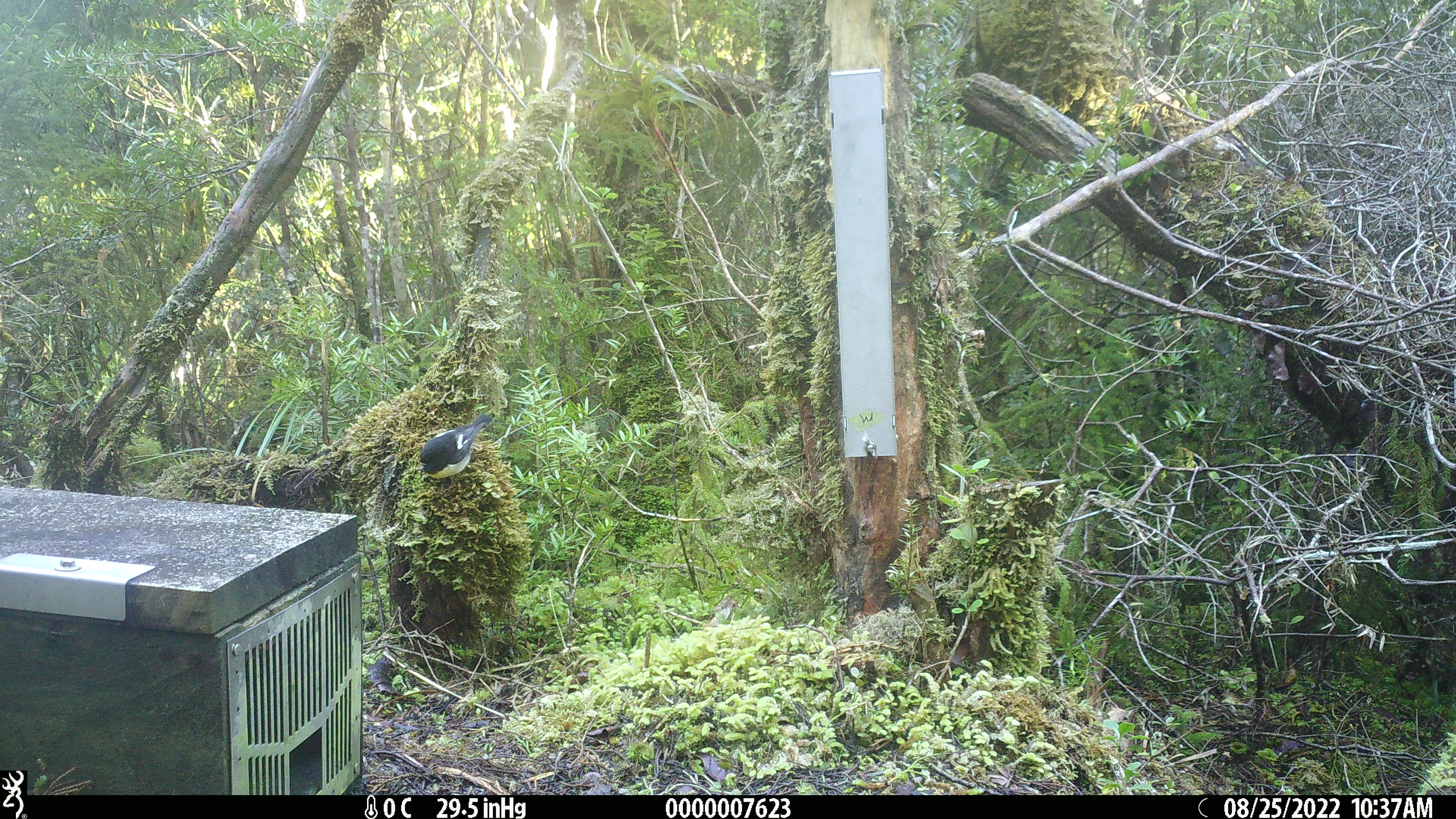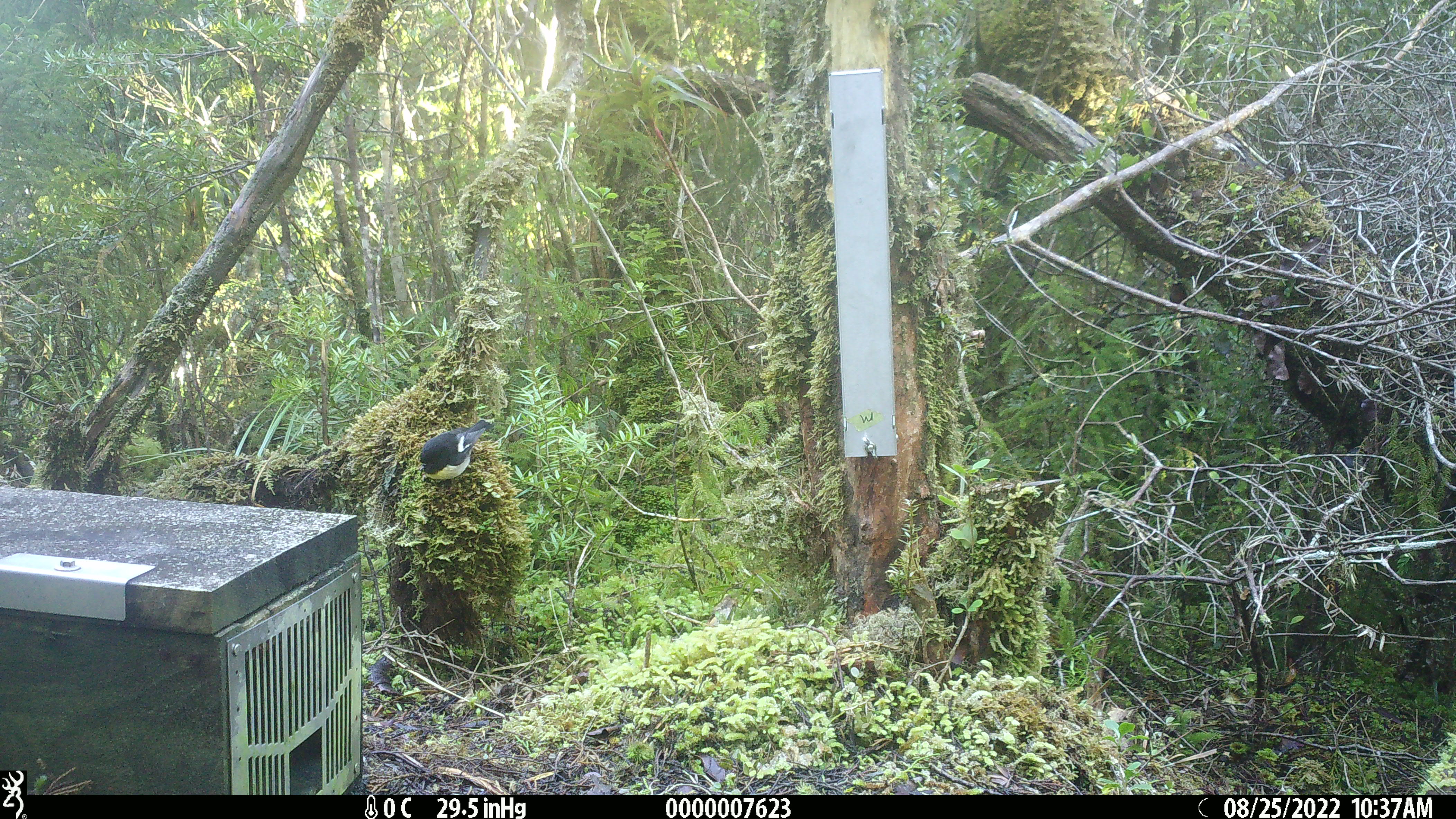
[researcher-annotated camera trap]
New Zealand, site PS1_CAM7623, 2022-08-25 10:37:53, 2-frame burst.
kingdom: Animalia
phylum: Chordata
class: Aves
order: Passeriformes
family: Petroicidae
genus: Petroica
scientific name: Petroica macrocephala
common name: tomtit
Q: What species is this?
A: Tomtit (Petroica macrocephala).